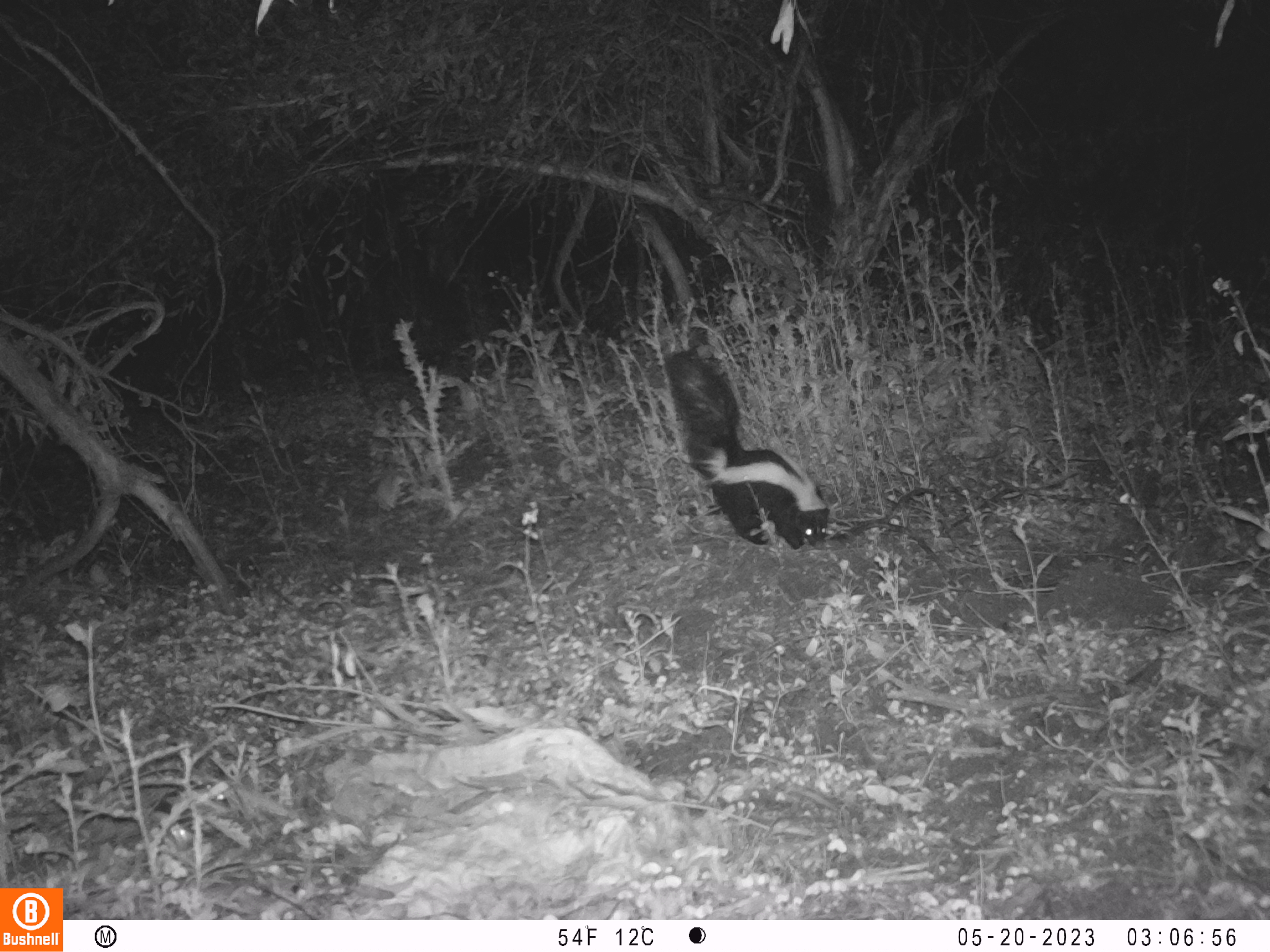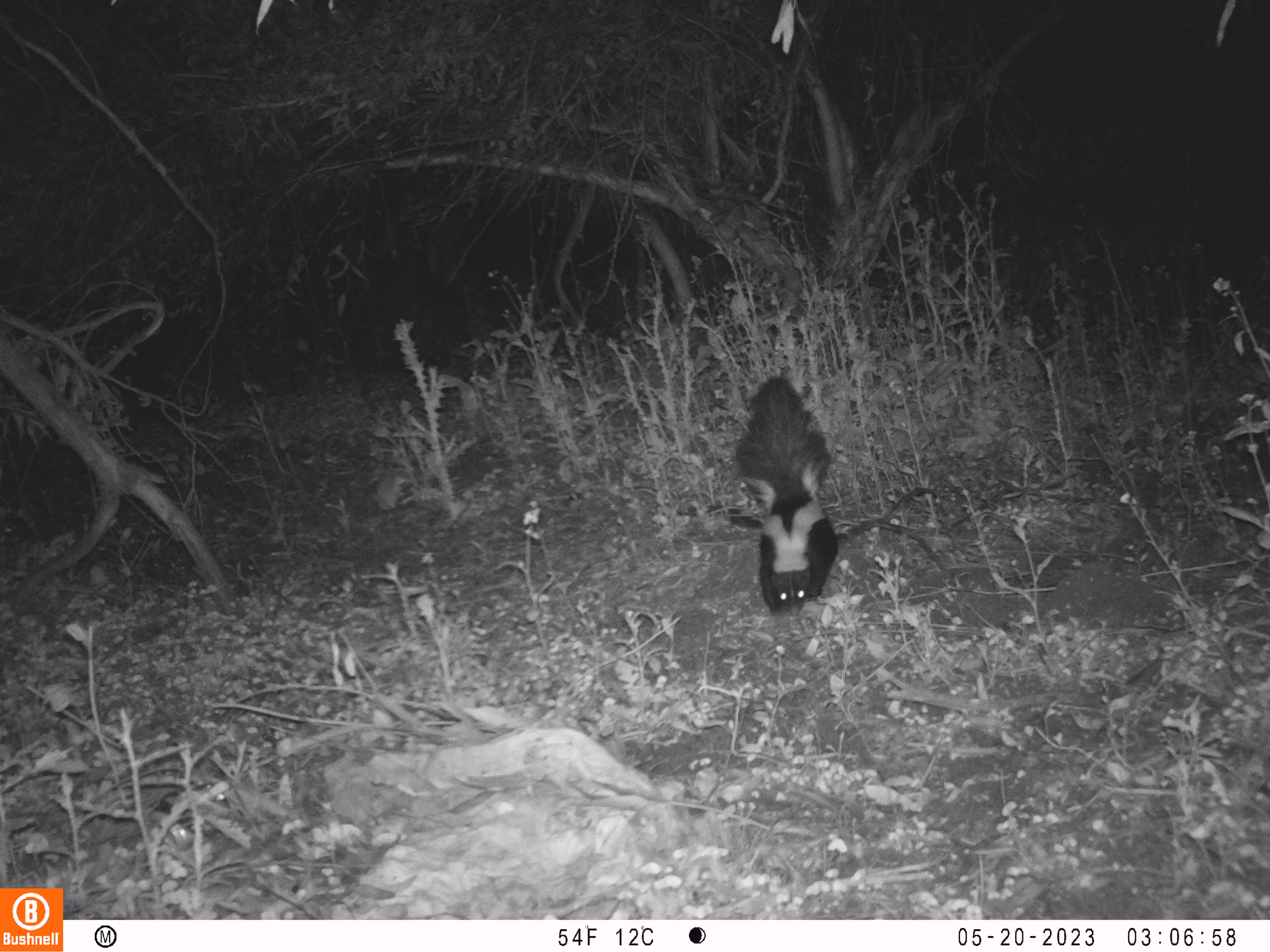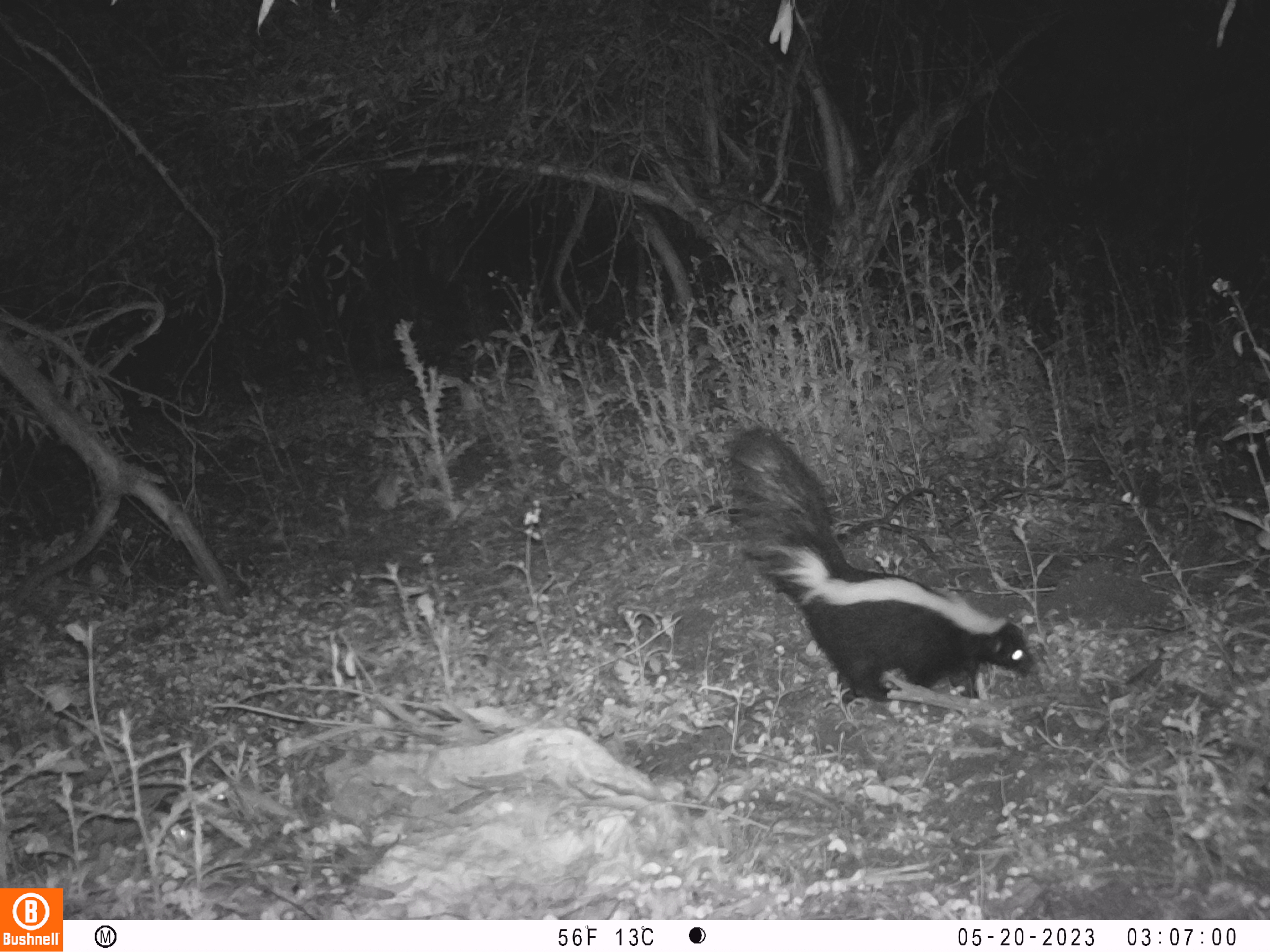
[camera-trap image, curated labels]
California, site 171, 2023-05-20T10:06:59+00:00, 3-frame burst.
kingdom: Animalia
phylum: Chordata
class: Mammalia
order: Carnivora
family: Mephitidae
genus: Mephitis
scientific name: Mephitis mephitis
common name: striped skunk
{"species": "striped skunk (Mephitis mephitis)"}